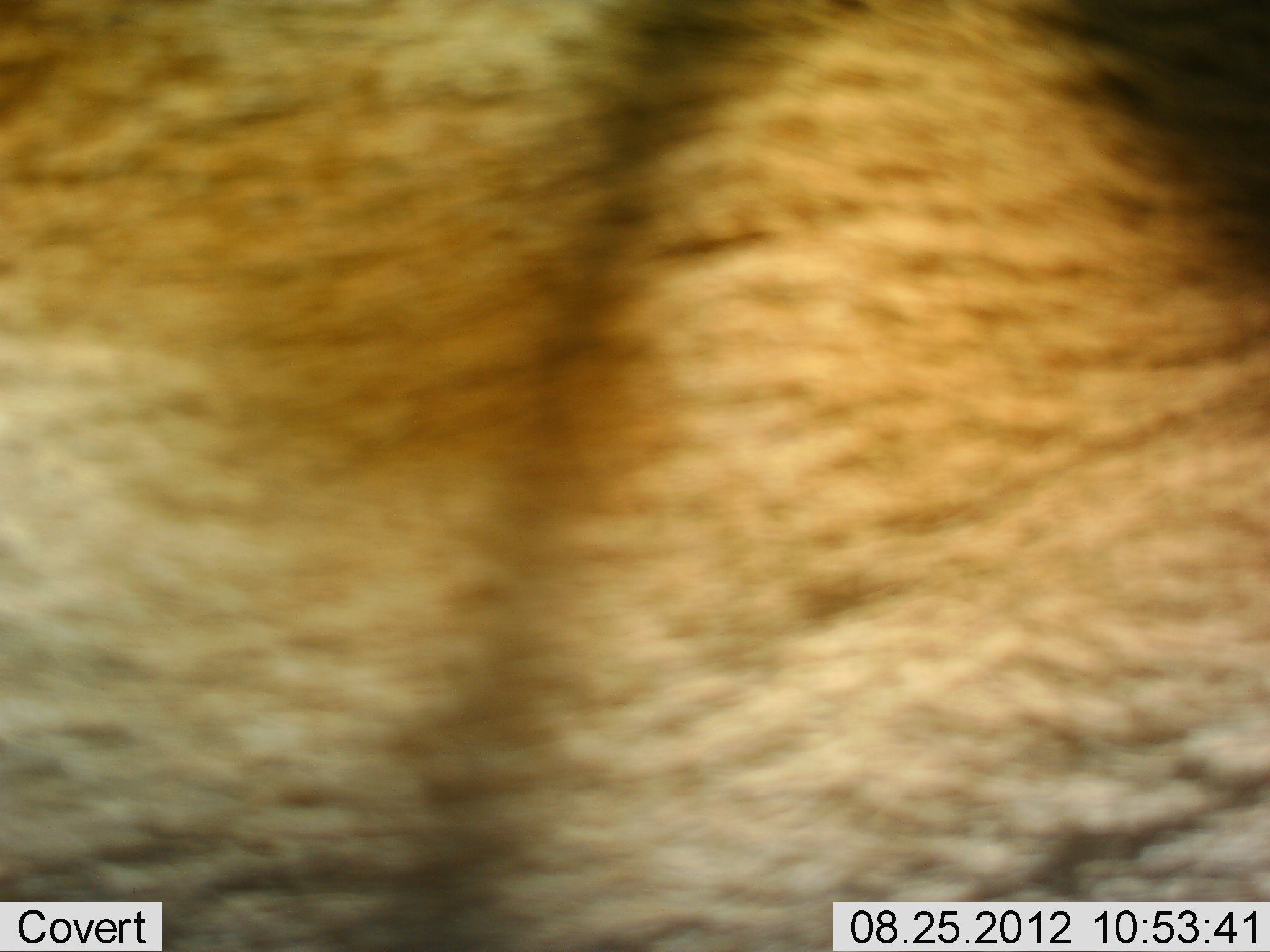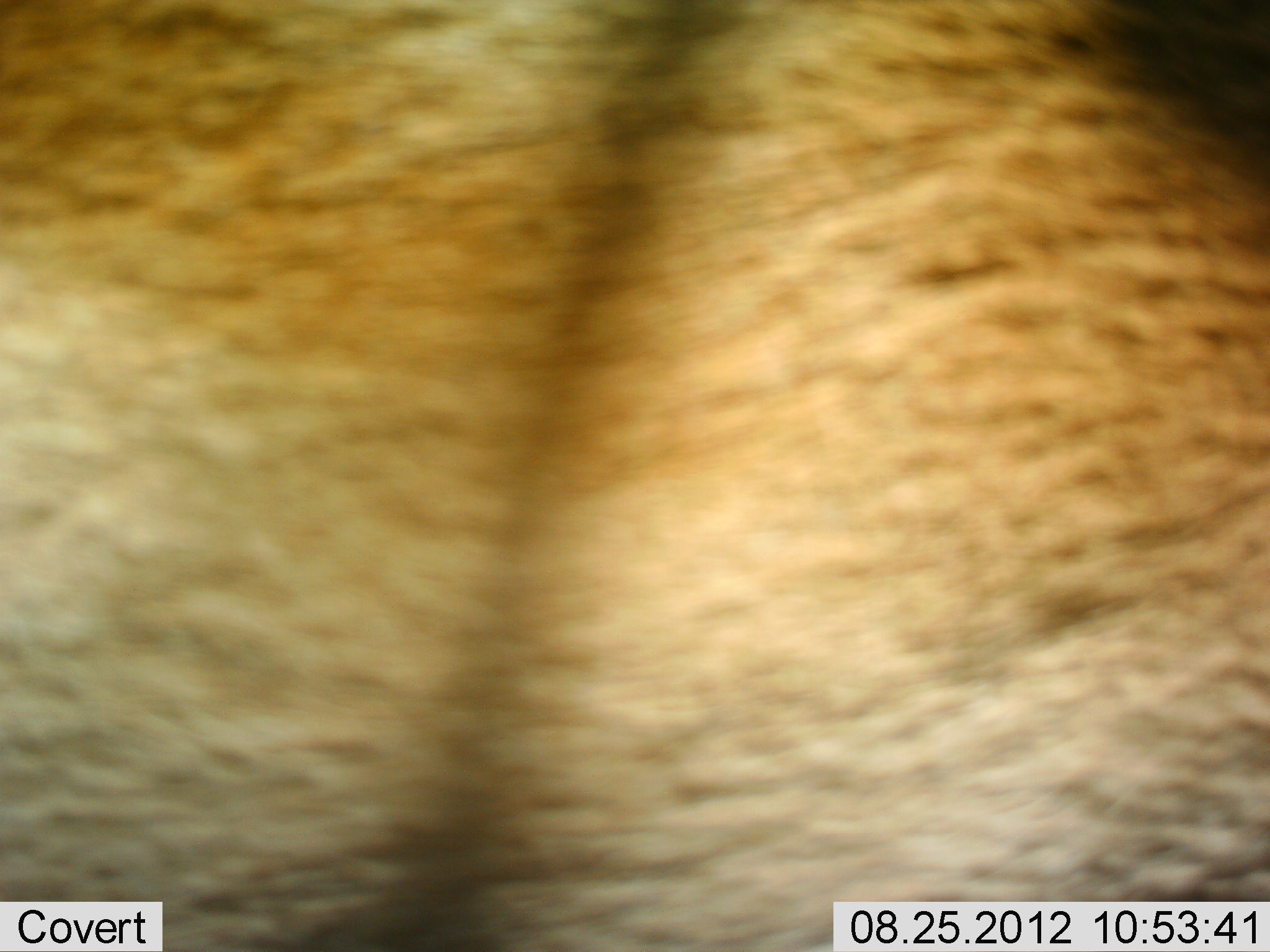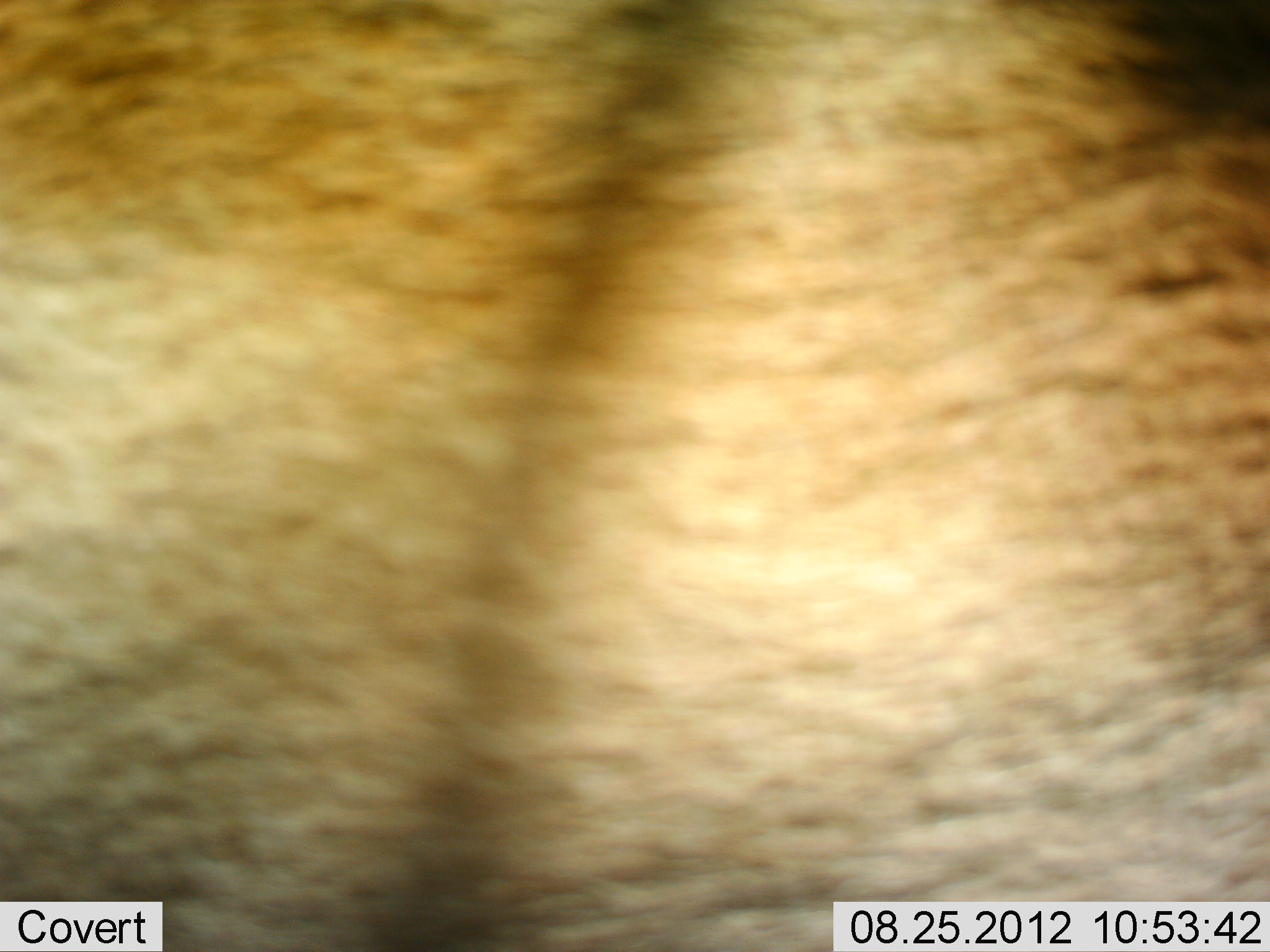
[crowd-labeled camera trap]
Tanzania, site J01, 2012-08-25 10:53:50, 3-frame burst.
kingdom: Animalia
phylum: Chordata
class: Mammalia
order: Artiodactyla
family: Bovidae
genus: Connochaetes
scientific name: Connochaetes taurinus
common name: blue wildebeest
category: wildebeest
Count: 1.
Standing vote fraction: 100%.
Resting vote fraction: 0%.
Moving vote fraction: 0%.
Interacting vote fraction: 0%.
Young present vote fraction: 0%.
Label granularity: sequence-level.